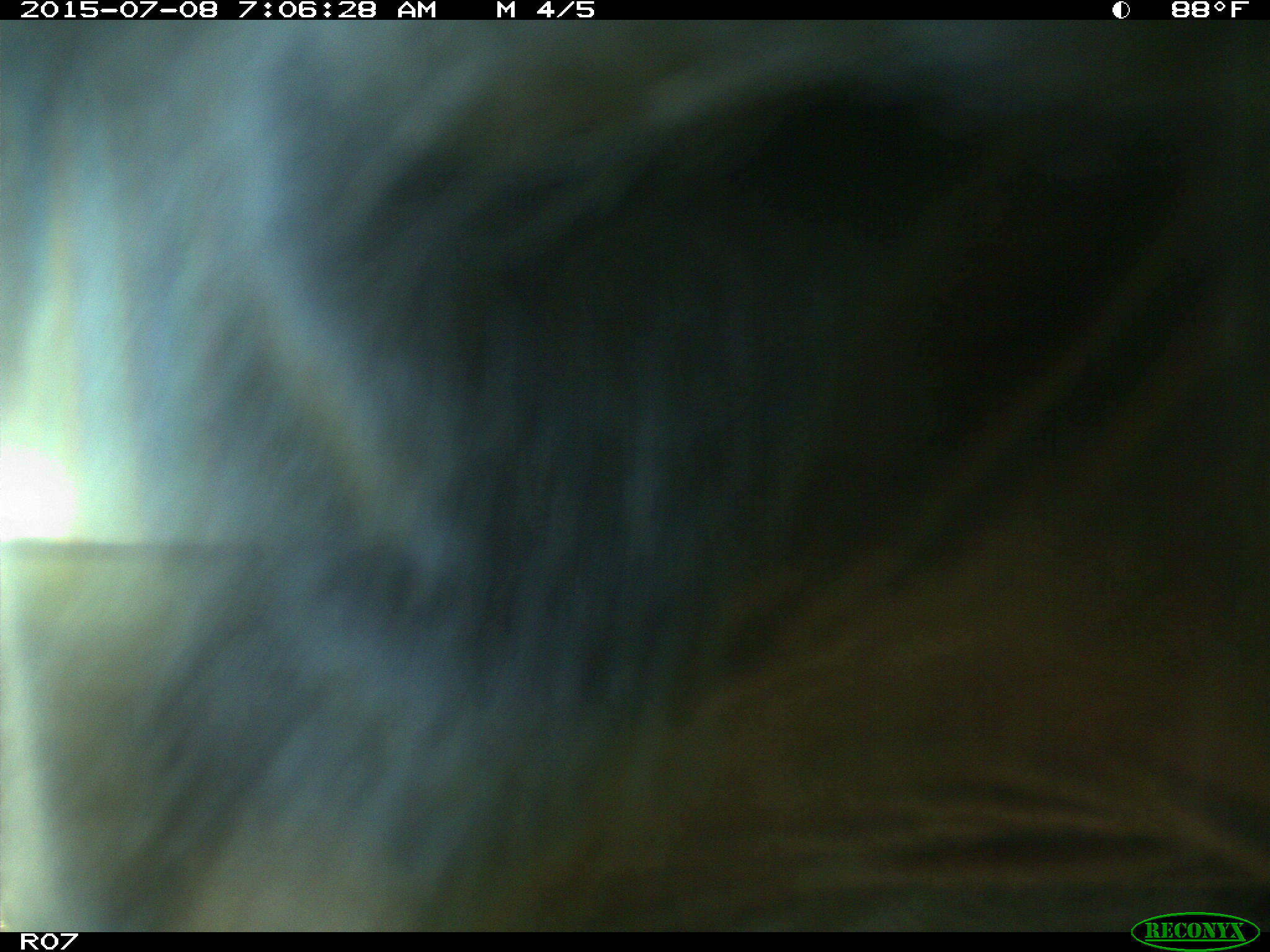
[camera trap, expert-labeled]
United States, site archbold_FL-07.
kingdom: Animalia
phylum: Chordata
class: Mammalia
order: Artiodactyla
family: Bovidae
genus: Bos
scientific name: Bos taurus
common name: domestic cow